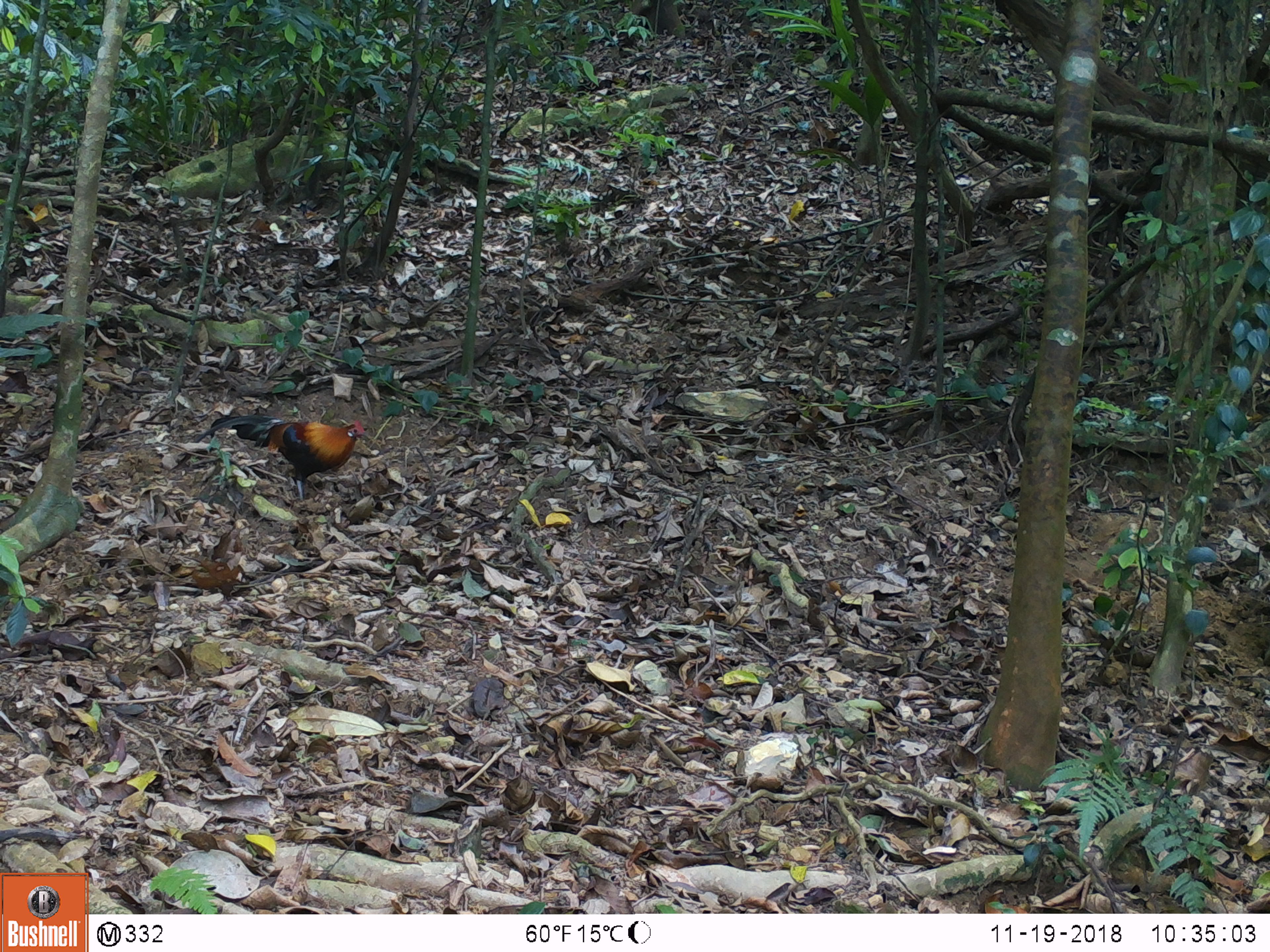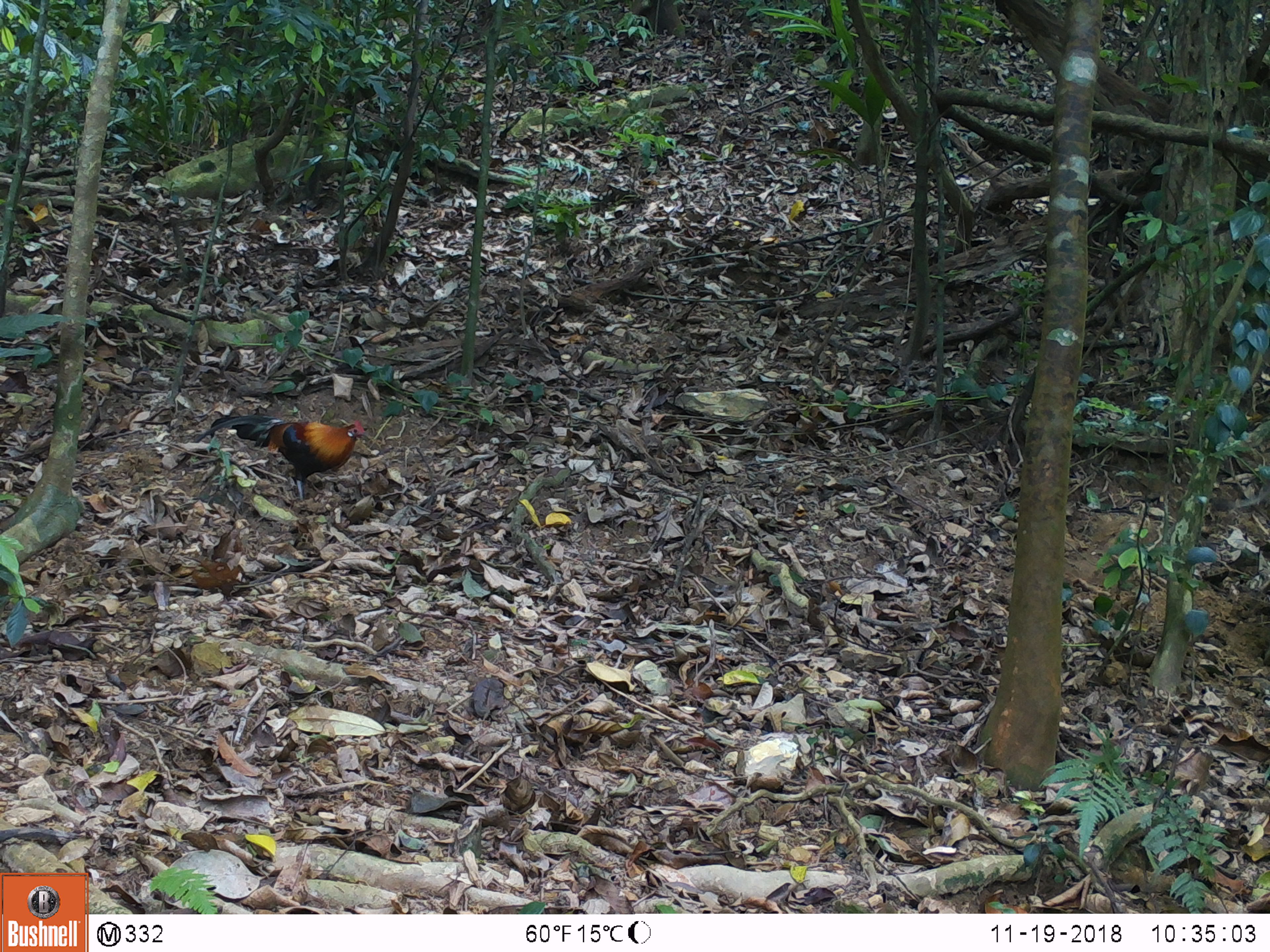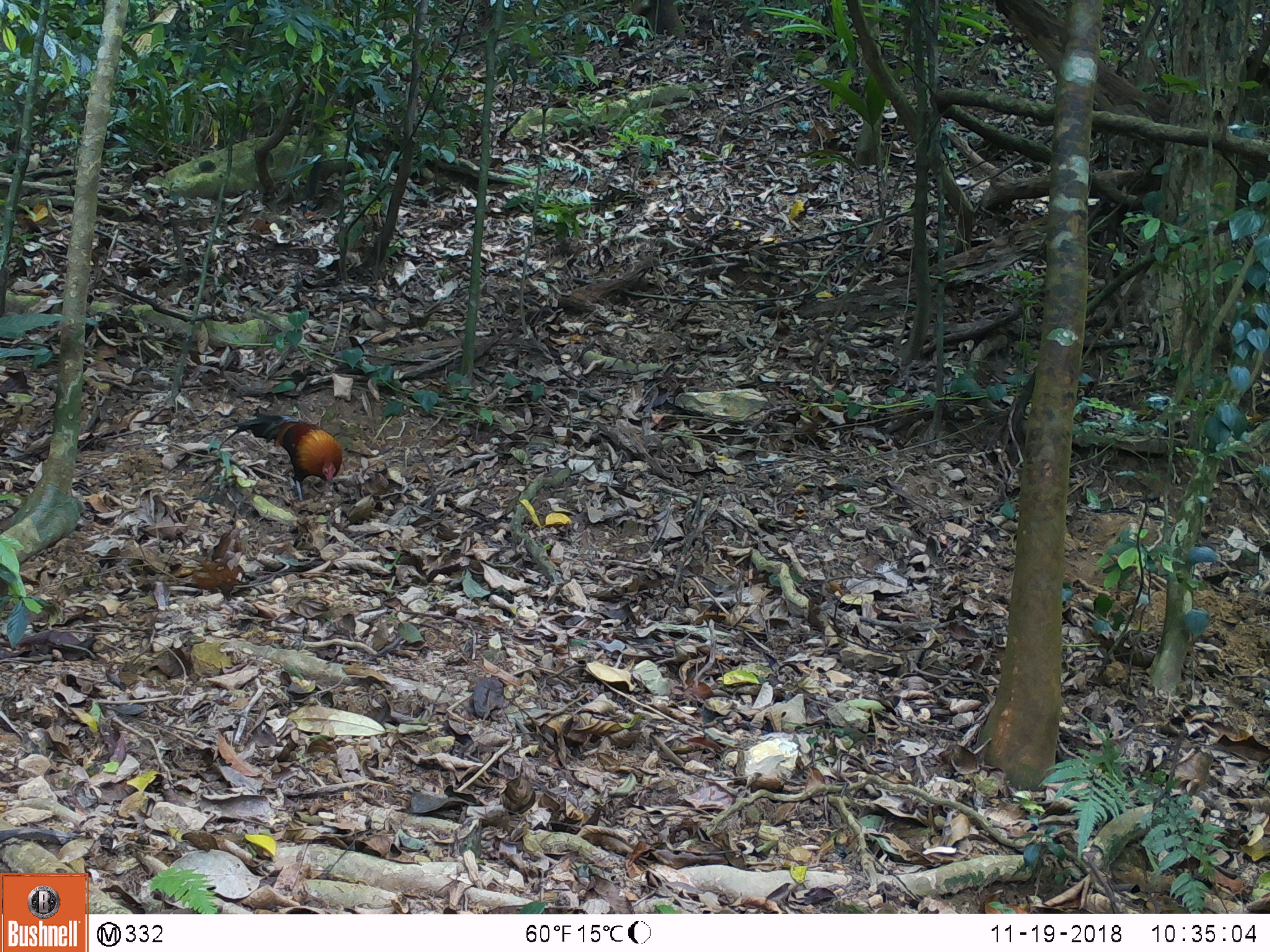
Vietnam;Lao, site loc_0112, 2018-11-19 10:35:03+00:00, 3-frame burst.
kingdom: Animalia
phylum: Chordata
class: Aves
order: Galliformes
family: Phasianidae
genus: Gallus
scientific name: Gallus gallus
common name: red junglefowl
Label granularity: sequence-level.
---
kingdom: Animalia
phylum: Chordata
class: Mammalia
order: Artiodactyla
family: Suidae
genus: Sus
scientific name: Sus scrofa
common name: eurasian wild pig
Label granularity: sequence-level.